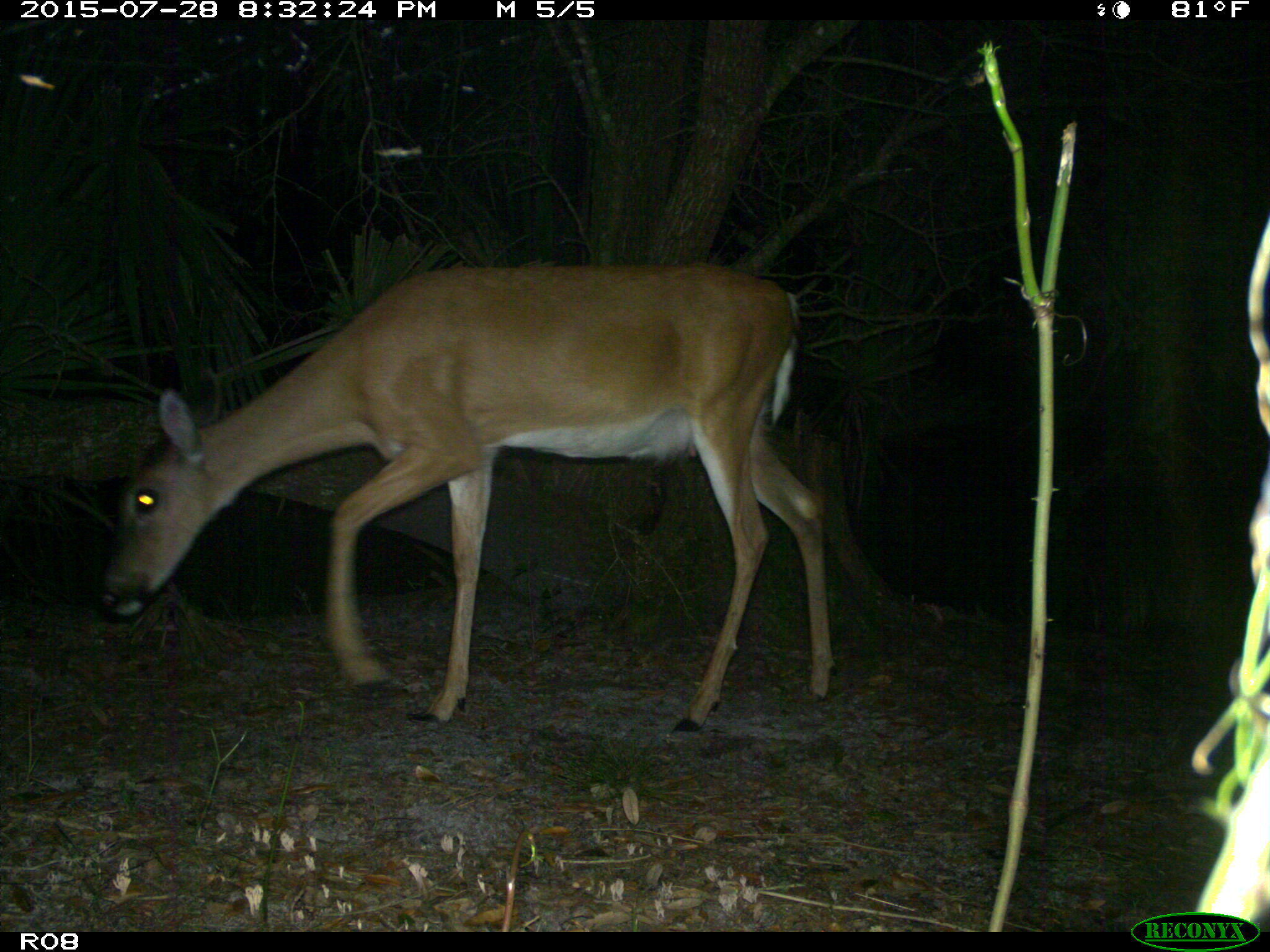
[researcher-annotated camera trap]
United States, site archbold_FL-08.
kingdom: Animalia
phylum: Chordata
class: Mammalia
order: Artiodactyla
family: Cervidae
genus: Odocoileus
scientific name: Odocoileus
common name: deer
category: unidentified deer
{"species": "unidentified deer (deer) (Odocoileus)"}